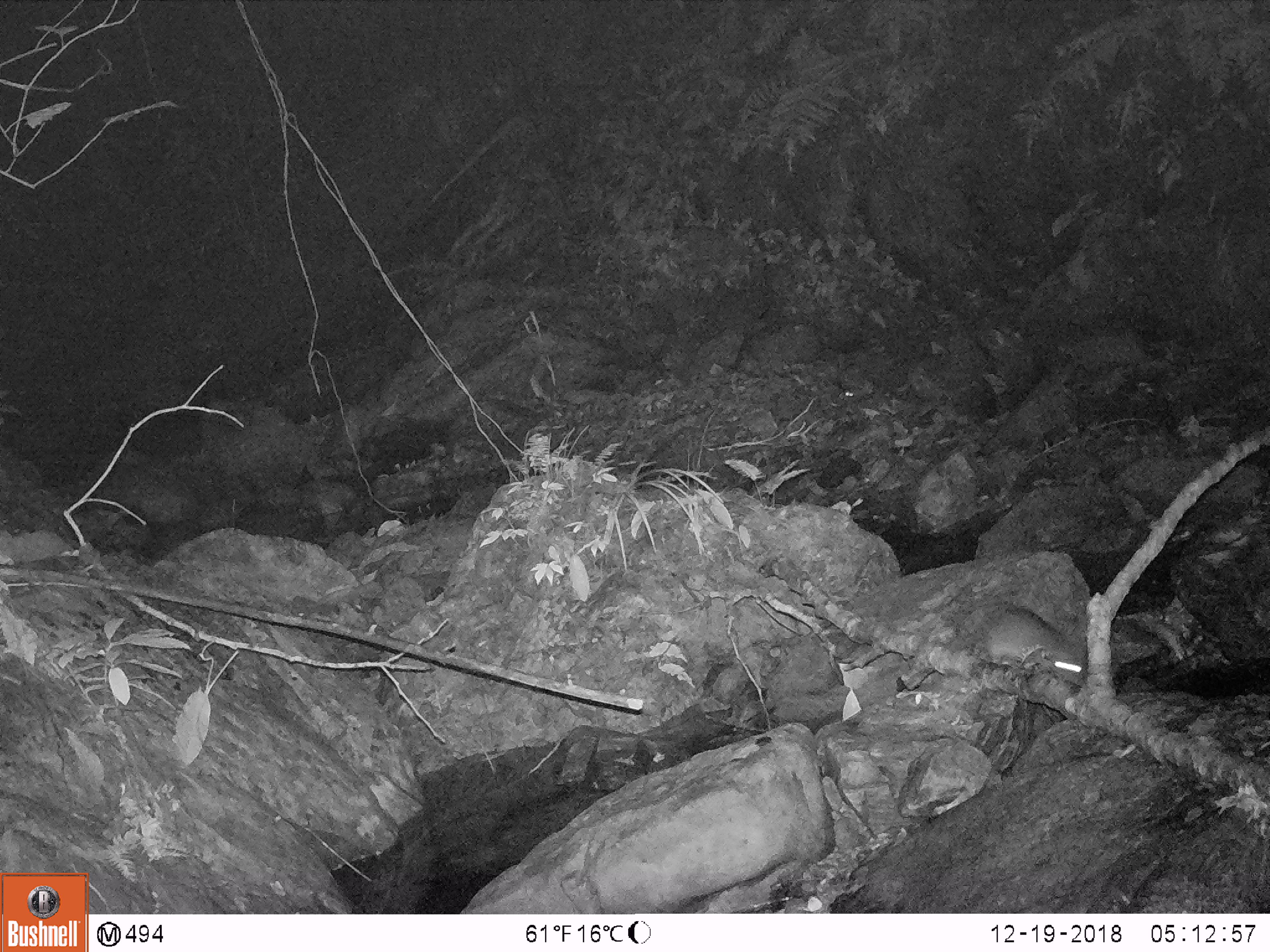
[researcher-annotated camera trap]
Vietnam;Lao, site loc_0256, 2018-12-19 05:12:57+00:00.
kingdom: Animalia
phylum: Chordata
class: Mammalia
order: Rodentia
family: Muridae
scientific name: Muridae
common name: old-world mice and rats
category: unidentified murid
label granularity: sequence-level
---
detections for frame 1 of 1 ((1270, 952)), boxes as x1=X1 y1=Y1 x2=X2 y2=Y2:
unidentified murid: x1=949 y1=605 x2=1087 y2=688